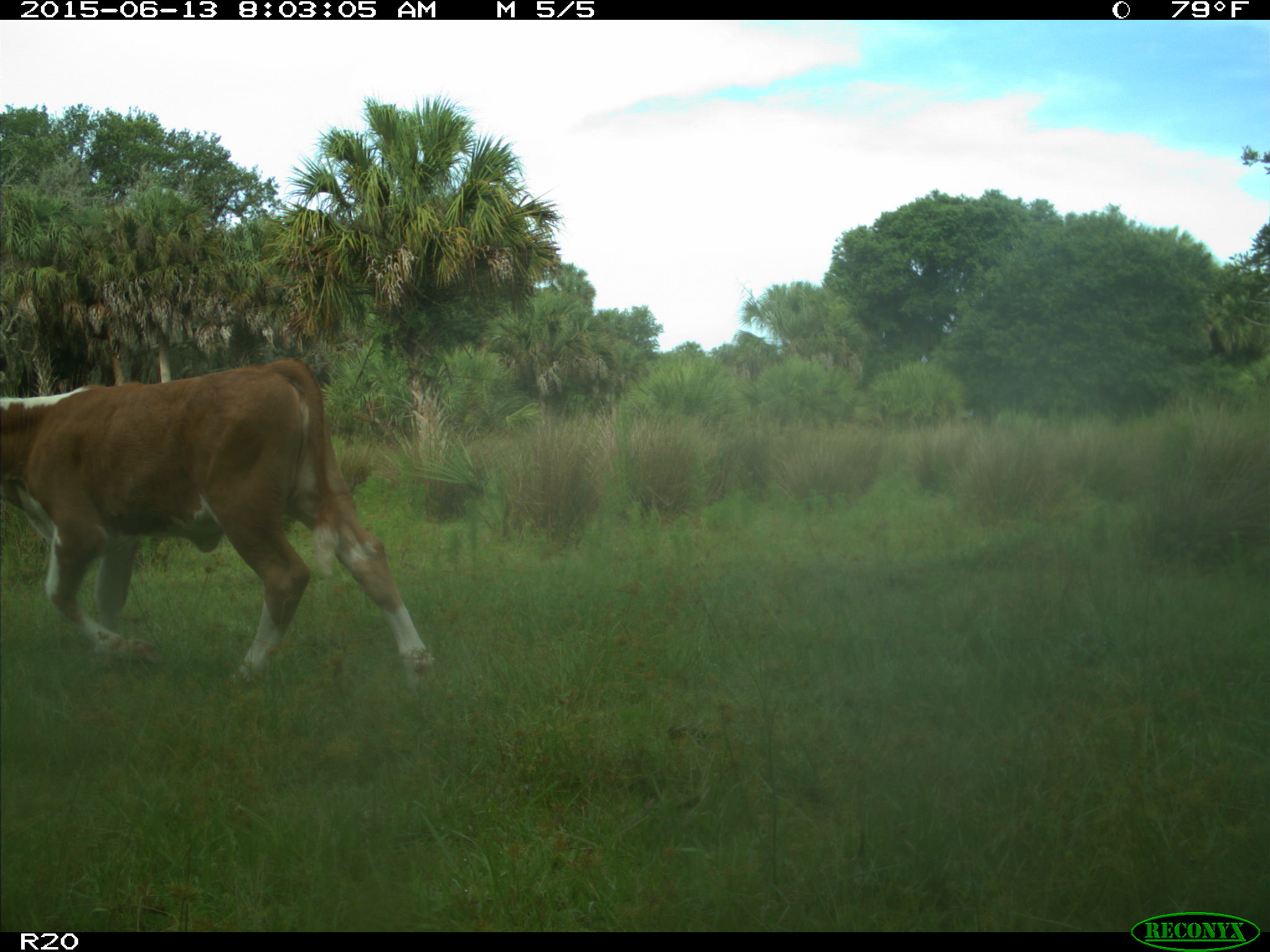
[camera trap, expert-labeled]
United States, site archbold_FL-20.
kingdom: Animalia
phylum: Chordata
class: Mammalia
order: Artiodactyla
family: Bovidae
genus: Bos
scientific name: Bos taurus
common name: domestic cow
Bos taurus (domestic cow).